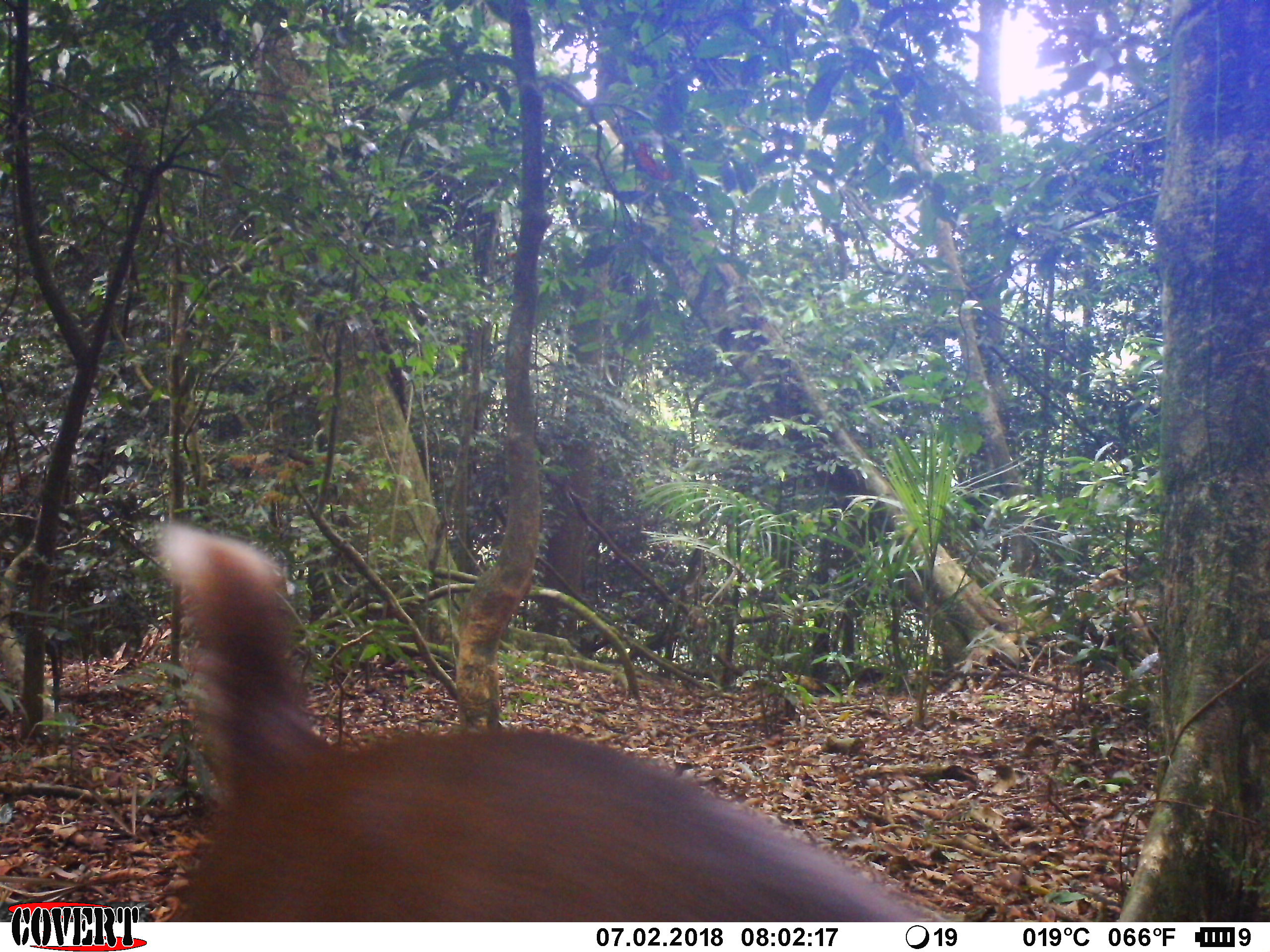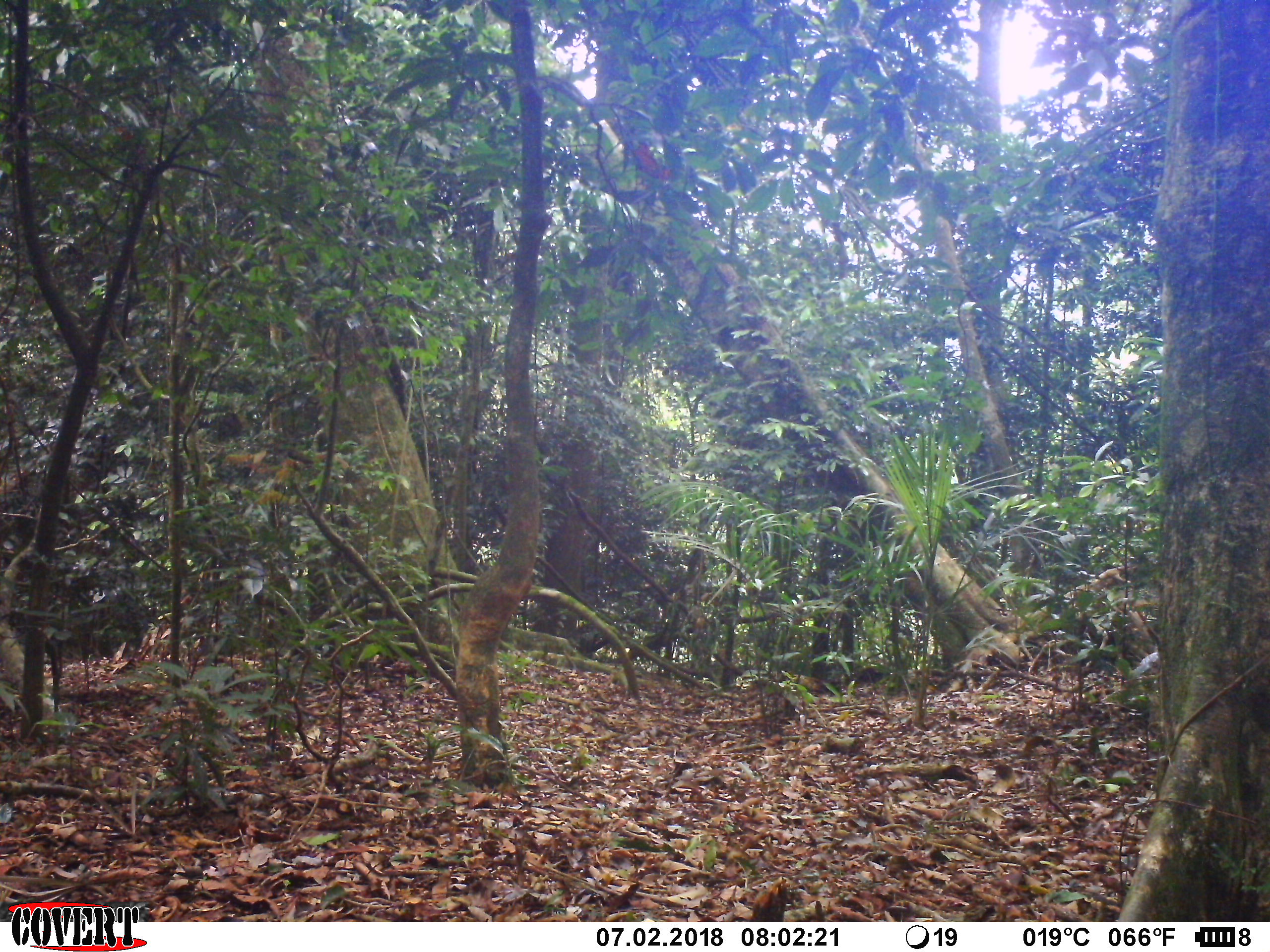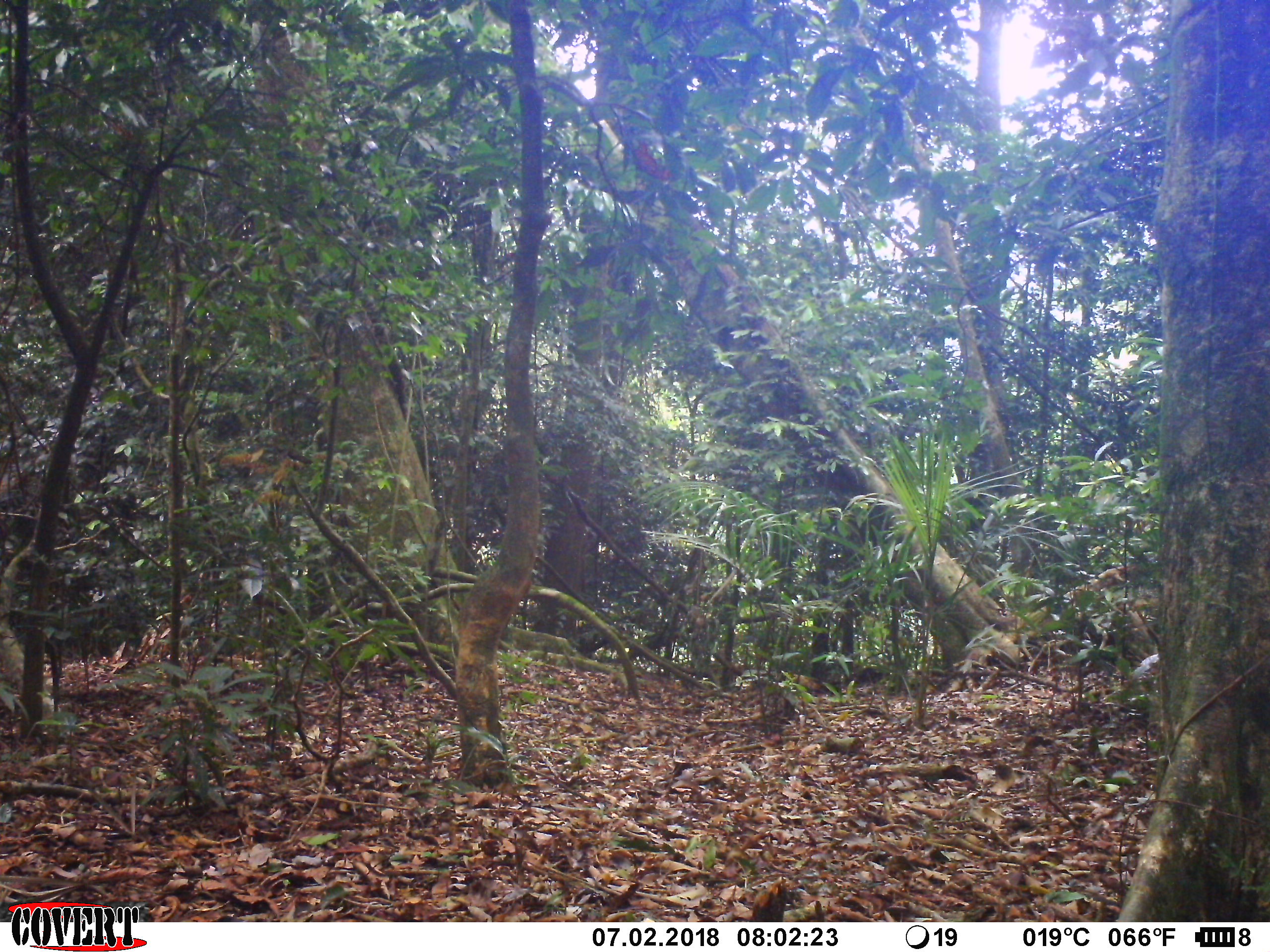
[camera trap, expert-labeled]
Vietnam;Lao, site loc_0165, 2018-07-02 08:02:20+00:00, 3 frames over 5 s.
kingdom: Animalia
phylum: Chordata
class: Mammalia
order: Artiodactyla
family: Cervidae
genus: Muntiacus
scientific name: Muntiacus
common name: muntjacs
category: unidentified muntjac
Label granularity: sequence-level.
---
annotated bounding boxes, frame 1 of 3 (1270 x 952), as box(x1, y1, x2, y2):
unidentified muntjac: box(144, 517, 945, 922)